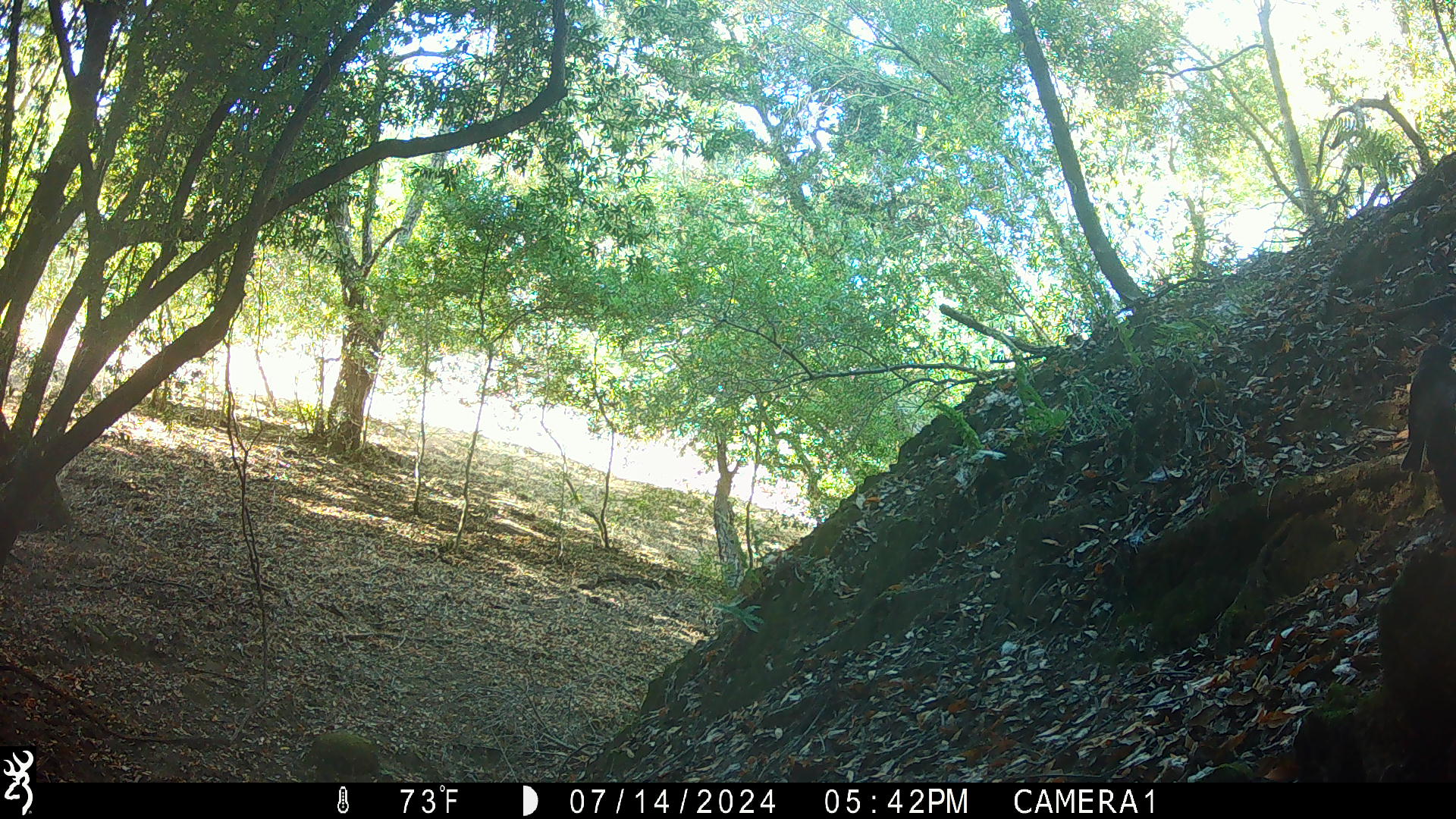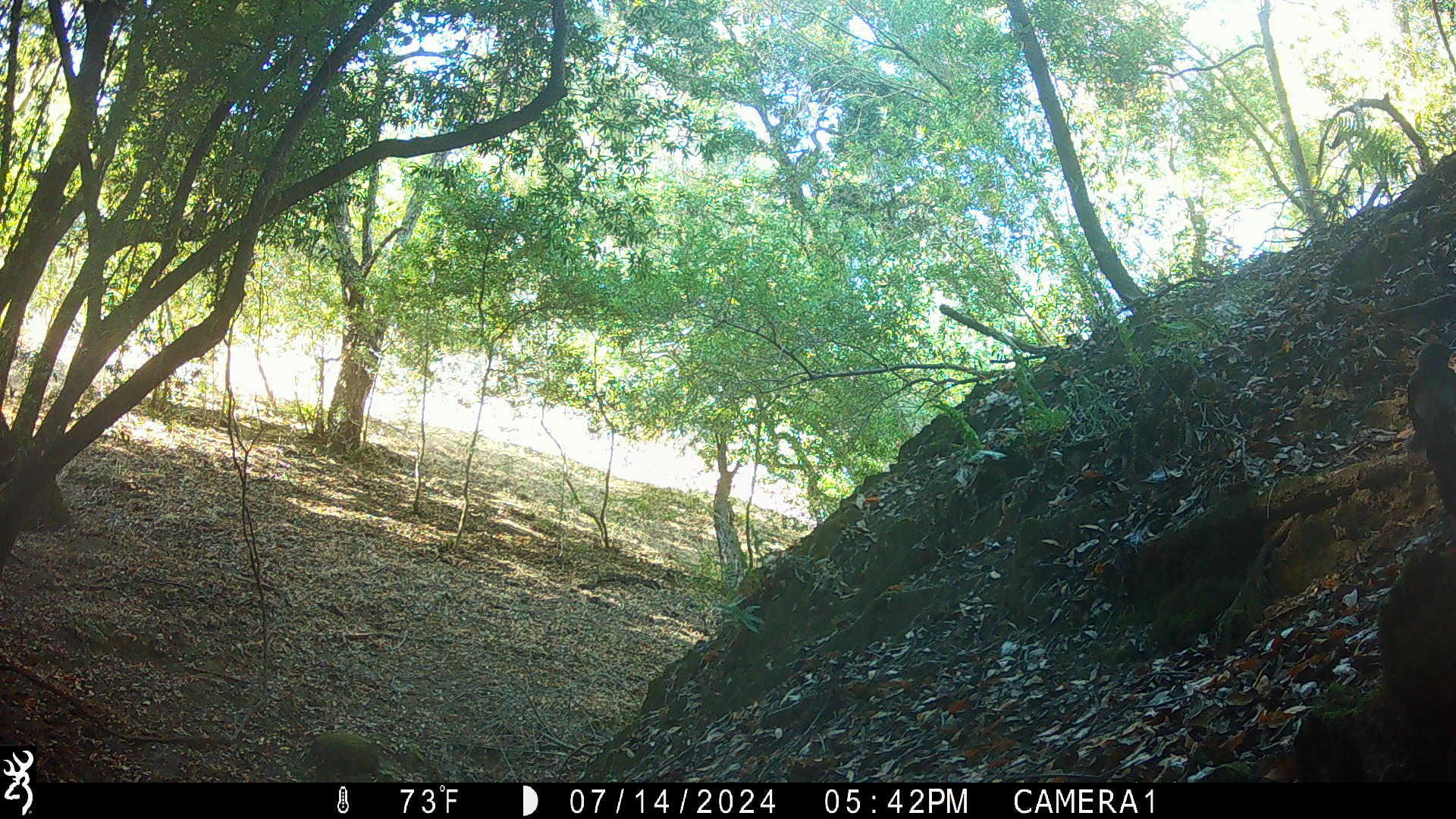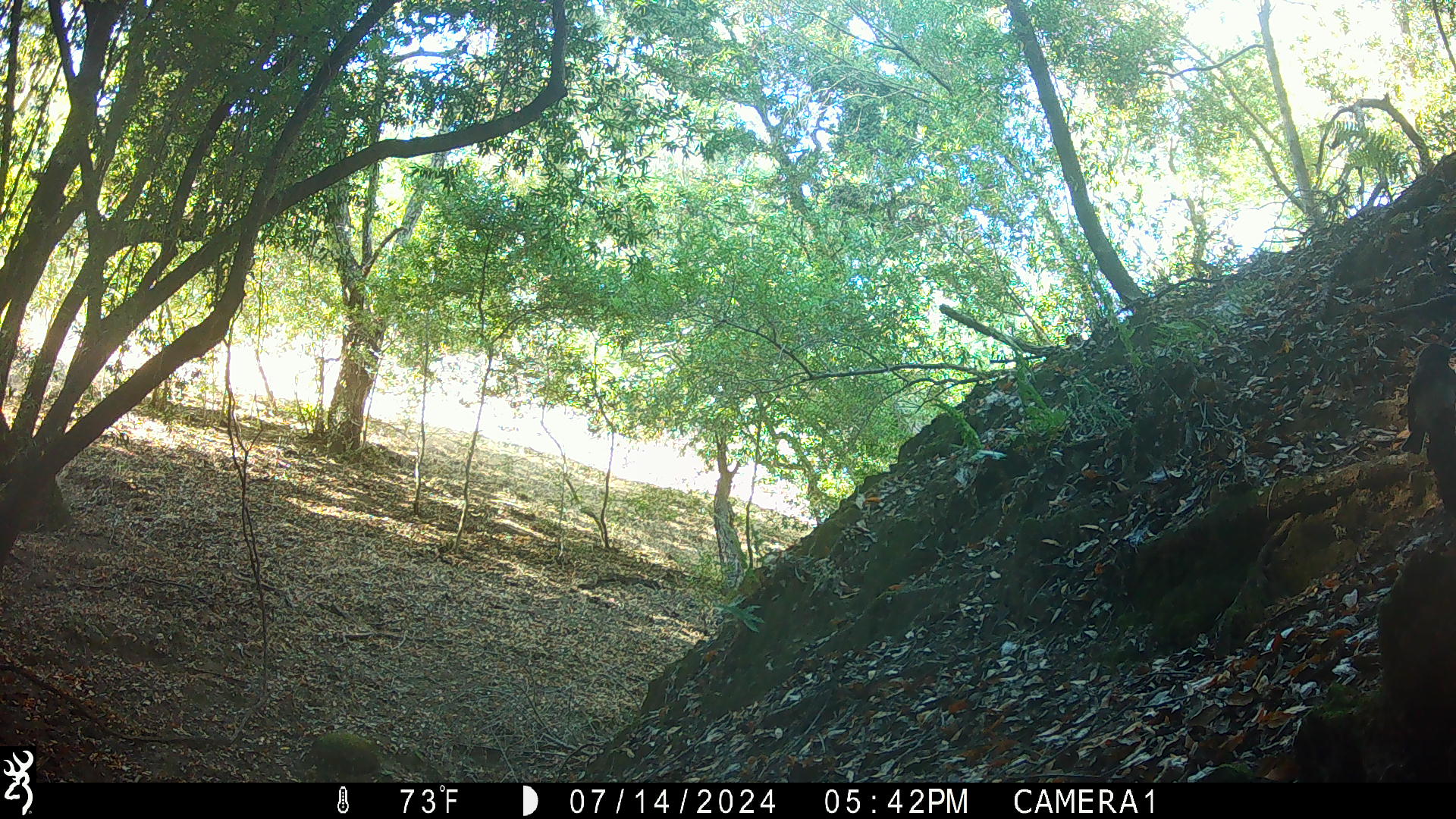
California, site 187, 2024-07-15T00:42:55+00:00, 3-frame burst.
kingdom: Animalia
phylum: Chordata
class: Aves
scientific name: Aves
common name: bird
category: unknown bird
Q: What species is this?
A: Unknown bird (bird) (Aves).